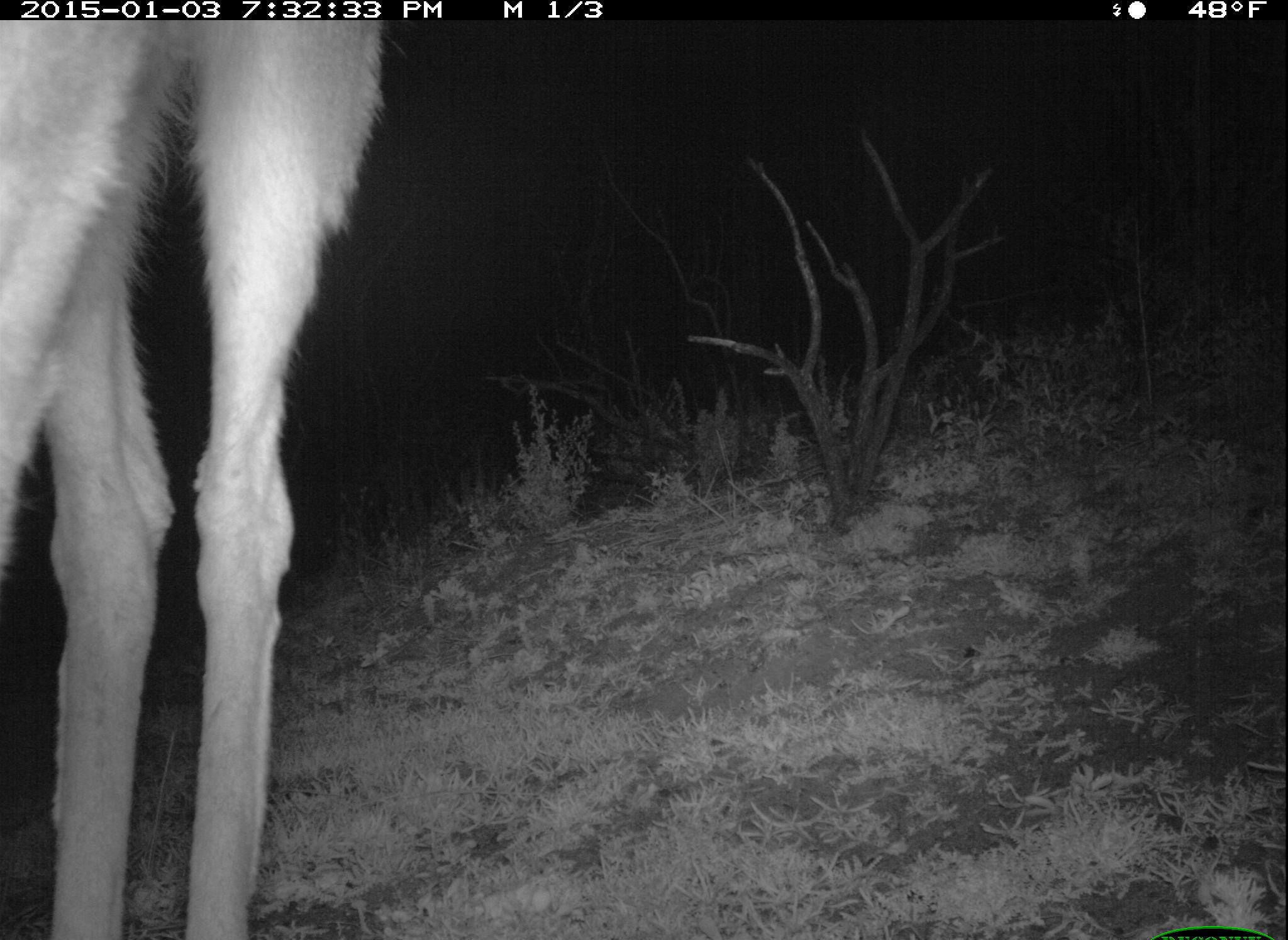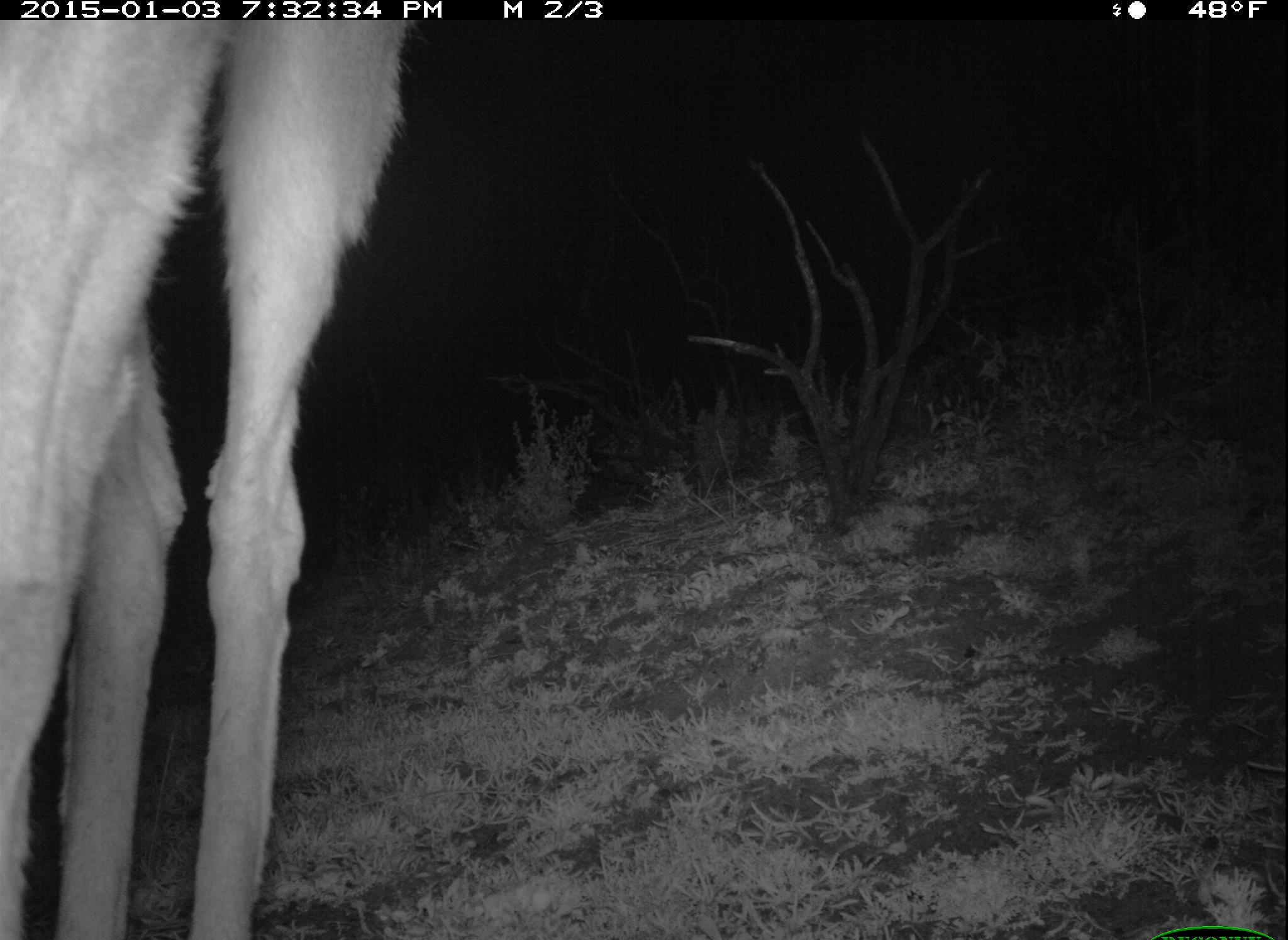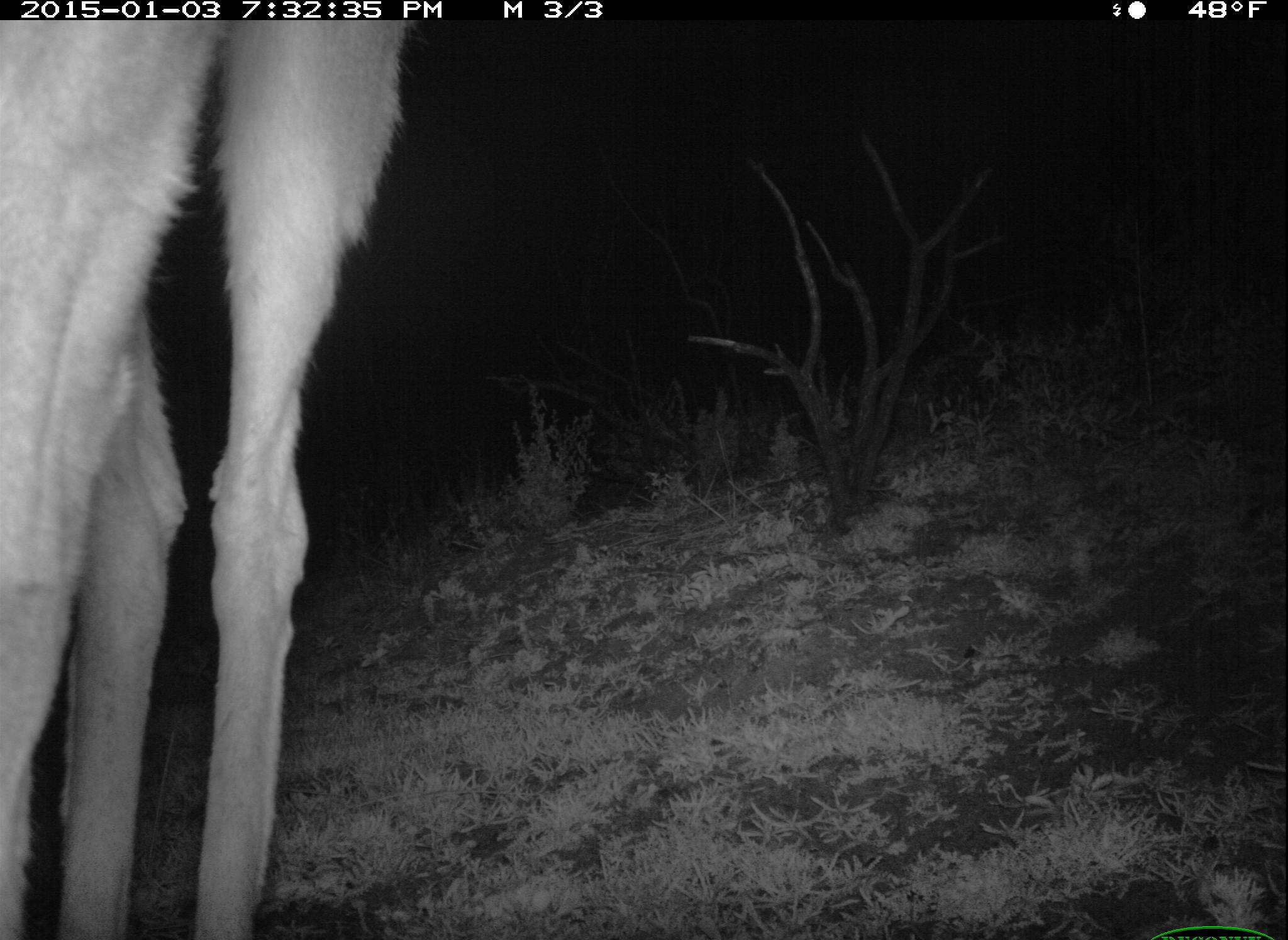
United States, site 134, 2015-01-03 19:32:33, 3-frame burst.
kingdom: Animalia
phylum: Chordata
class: Mammalia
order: Artiodactyla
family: Cervidae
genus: Odocoileus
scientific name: Odocoileus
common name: deer